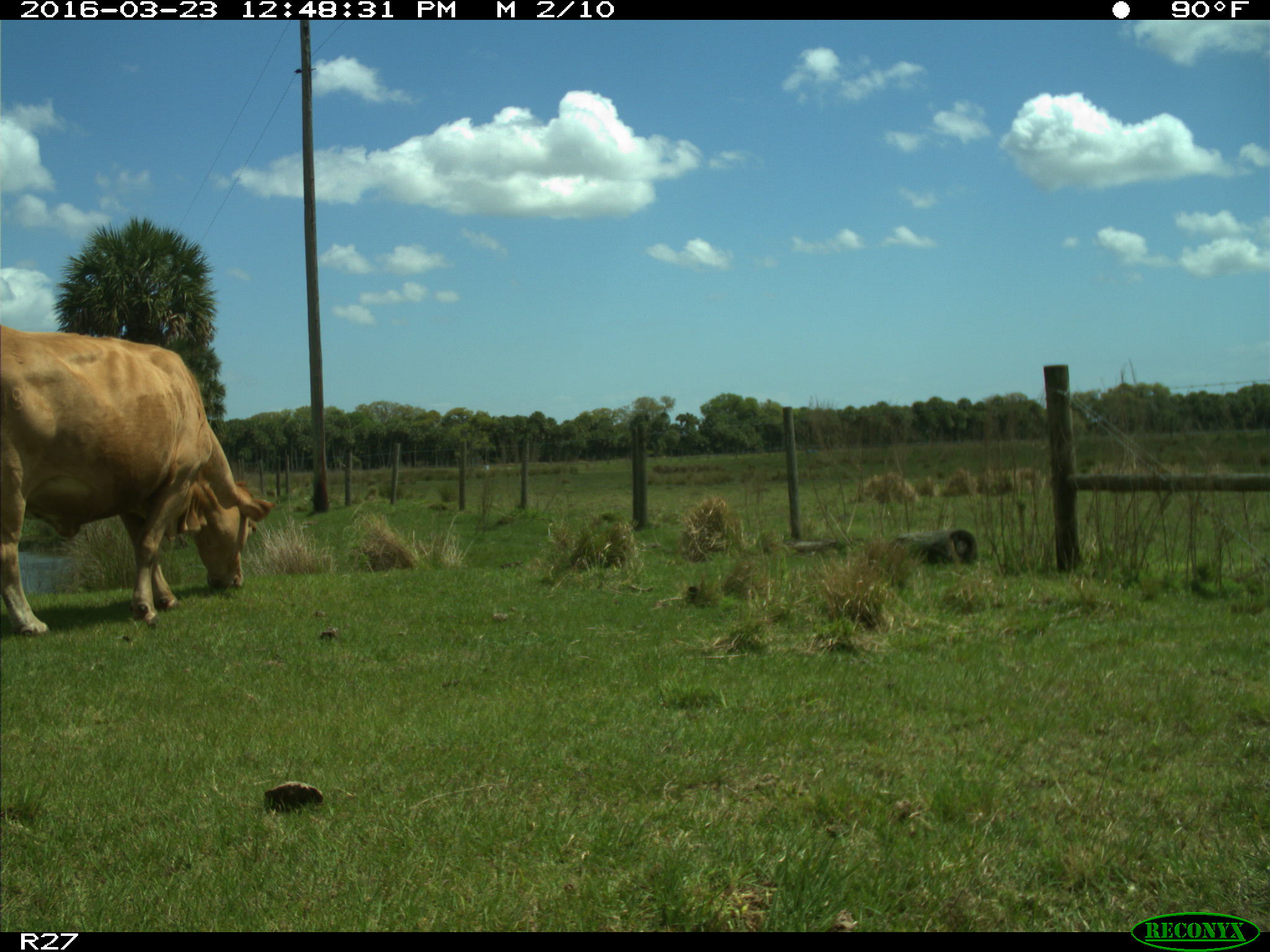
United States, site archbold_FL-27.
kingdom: Animalia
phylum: Chordata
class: Mammalia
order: Artiodactyla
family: Bovidae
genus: Bos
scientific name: Bos taurus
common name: domestic cow